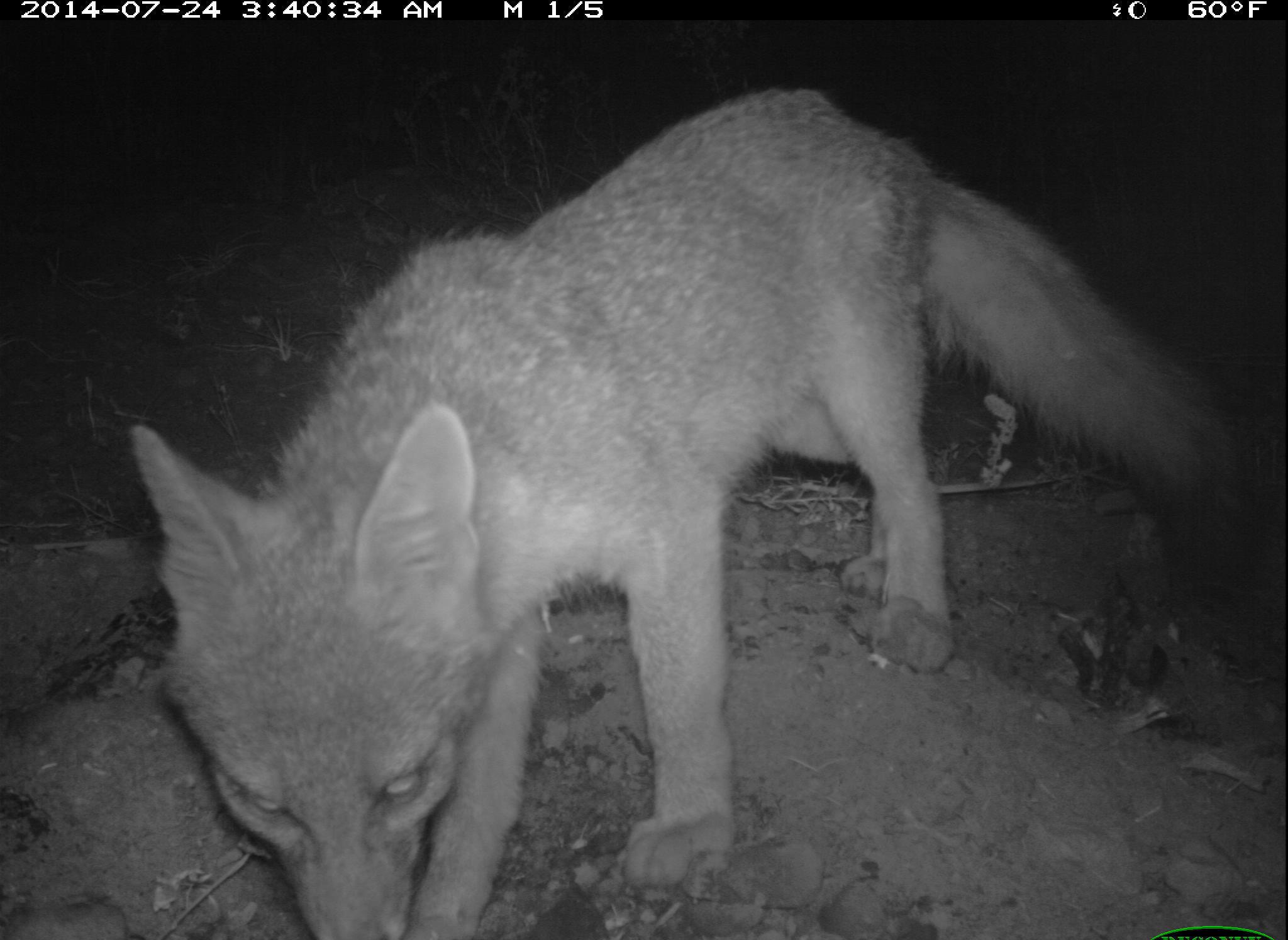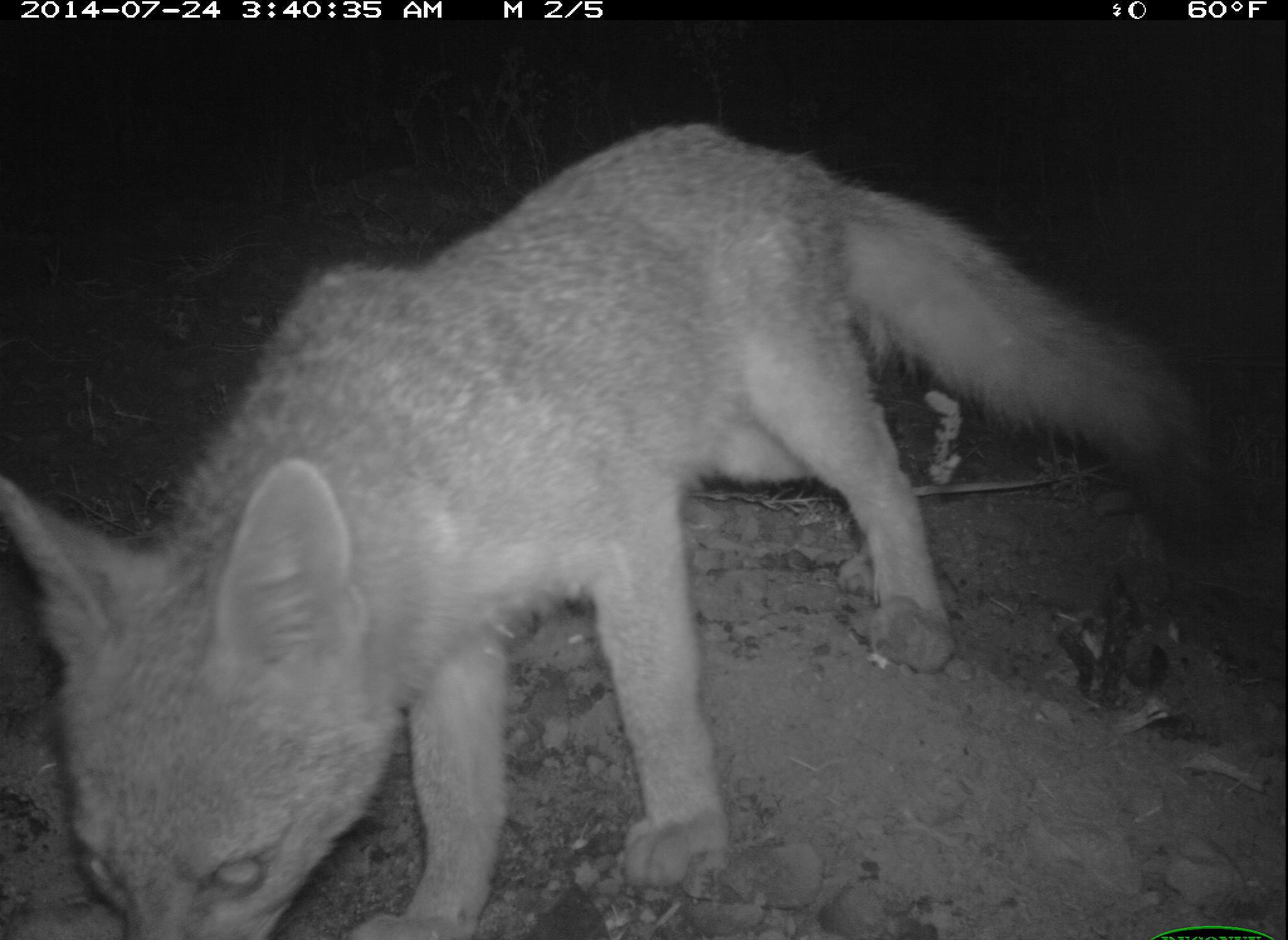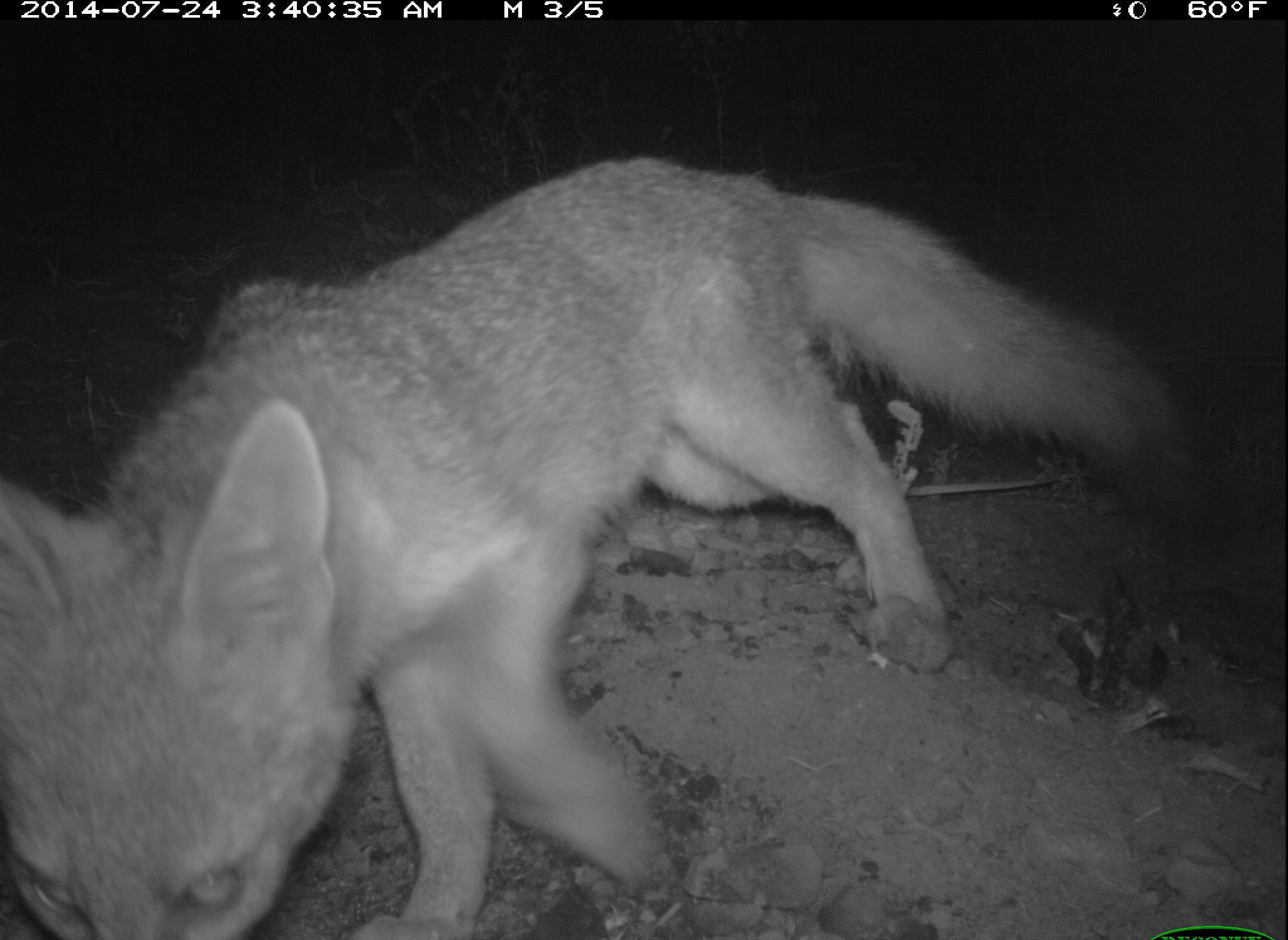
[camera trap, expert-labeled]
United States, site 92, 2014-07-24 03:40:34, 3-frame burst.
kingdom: Animalia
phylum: Chordata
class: Mammalia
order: Carnivora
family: Canidae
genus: Urocyon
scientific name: Urocyon cinereoargenteus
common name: gray fox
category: fox